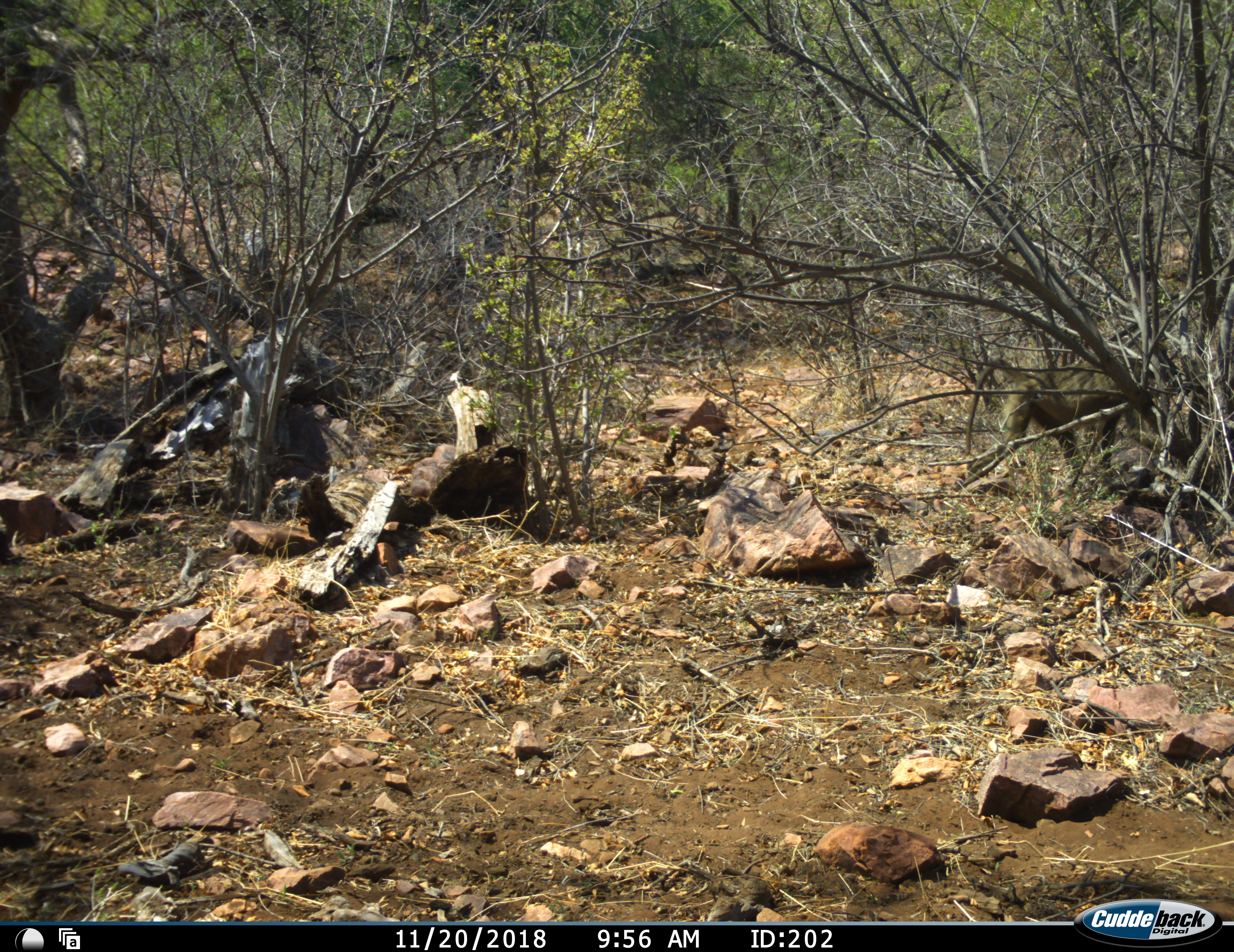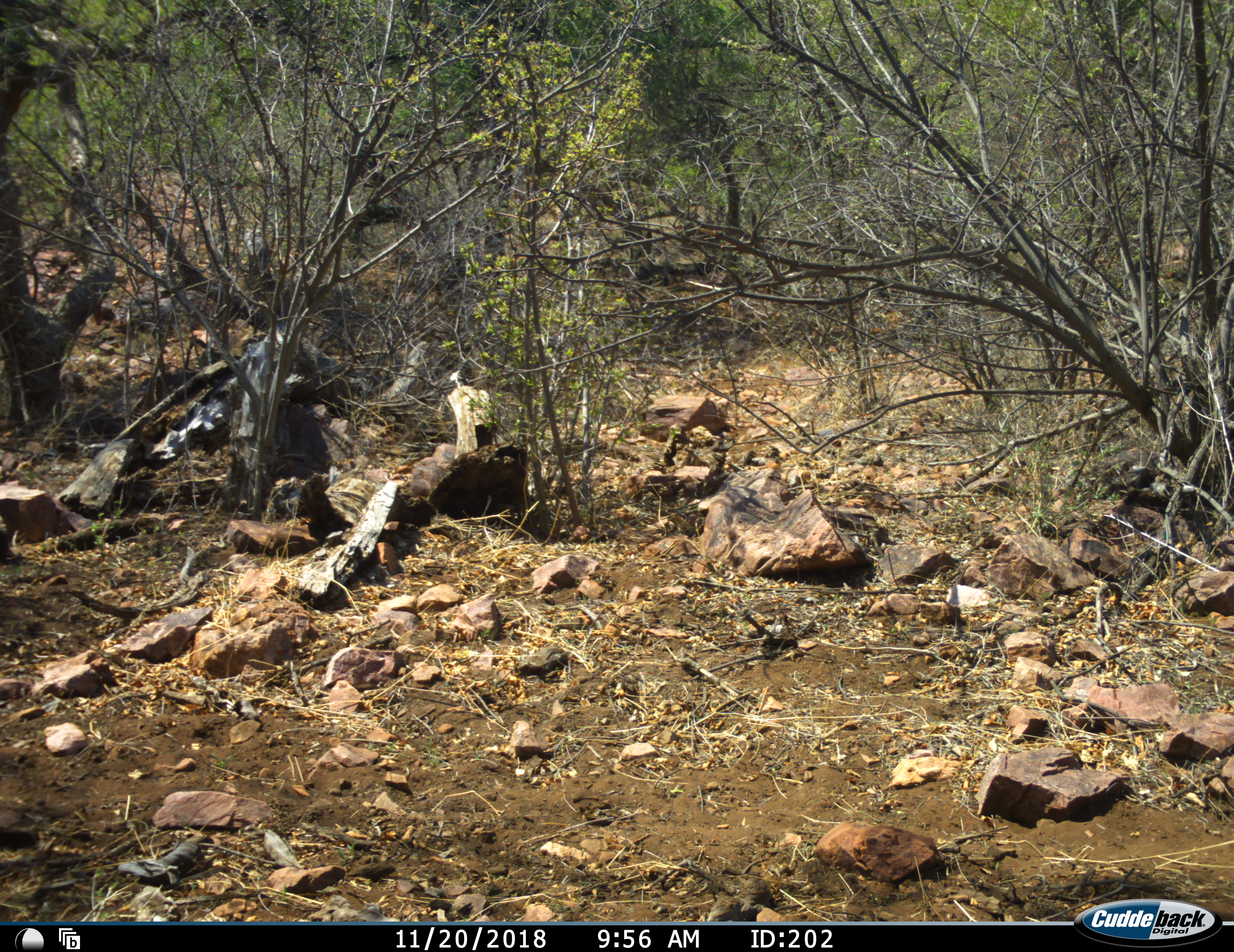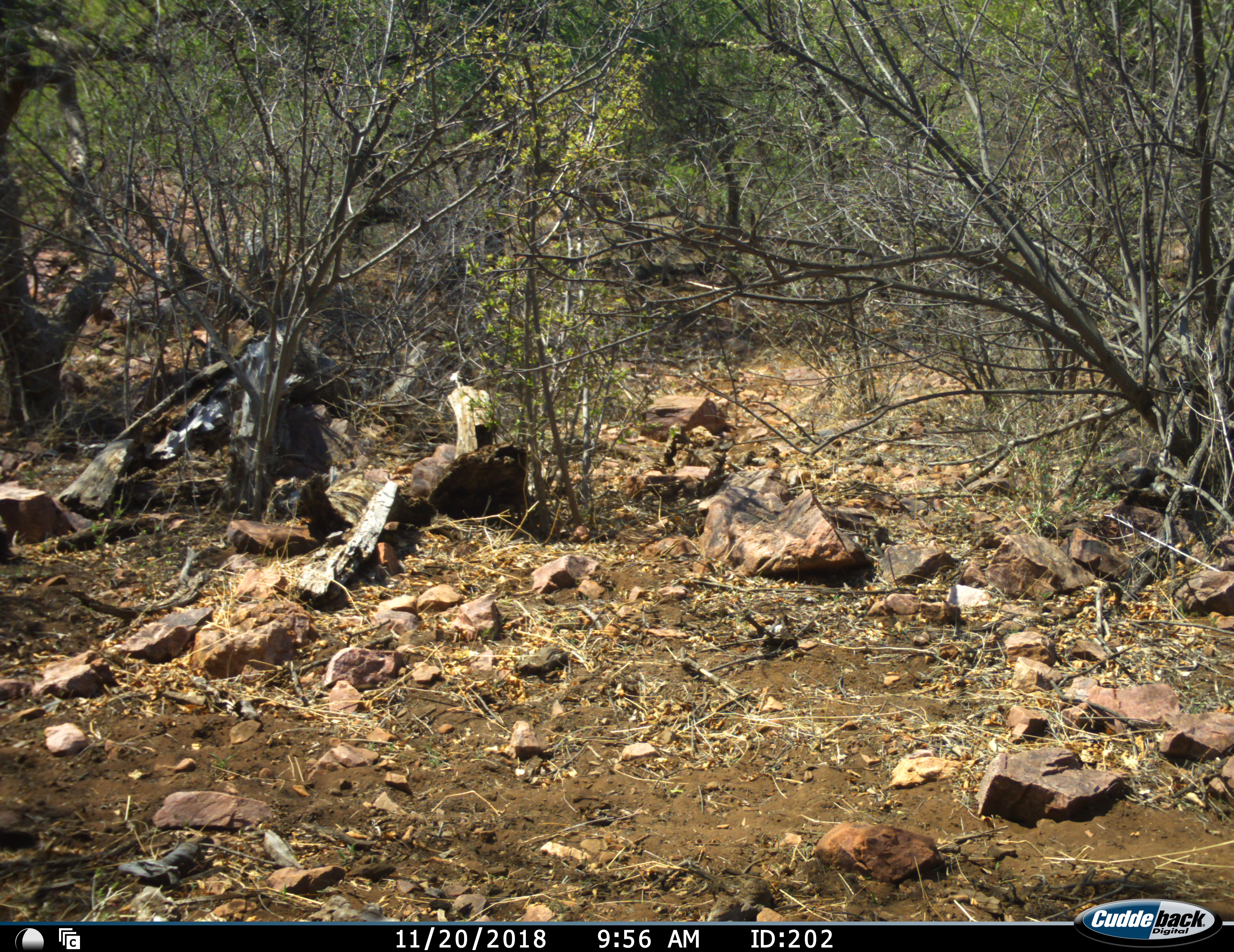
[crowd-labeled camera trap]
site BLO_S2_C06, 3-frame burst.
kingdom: Animalia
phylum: Chordata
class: Mammalia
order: Primates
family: Cercopithecidae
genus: Papio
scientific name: Papio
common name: baboon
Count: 1.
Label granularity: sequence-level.